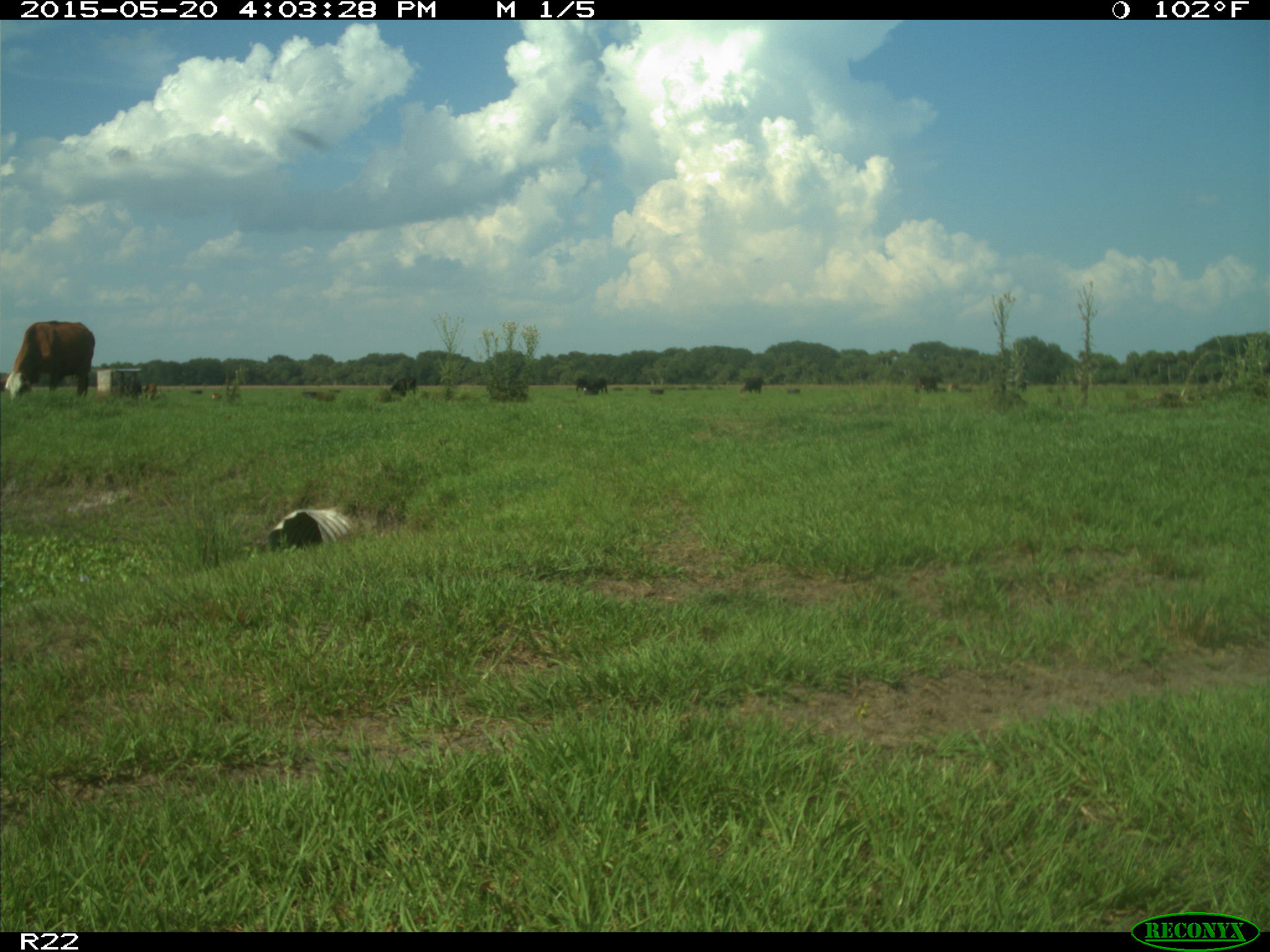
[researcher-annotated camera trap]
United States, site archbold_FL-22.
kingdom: Animalia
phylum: Chordata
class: Mammalia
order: Artiodactyla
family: Bovidae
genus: Bos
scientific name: Bos taurus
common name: domestic cow